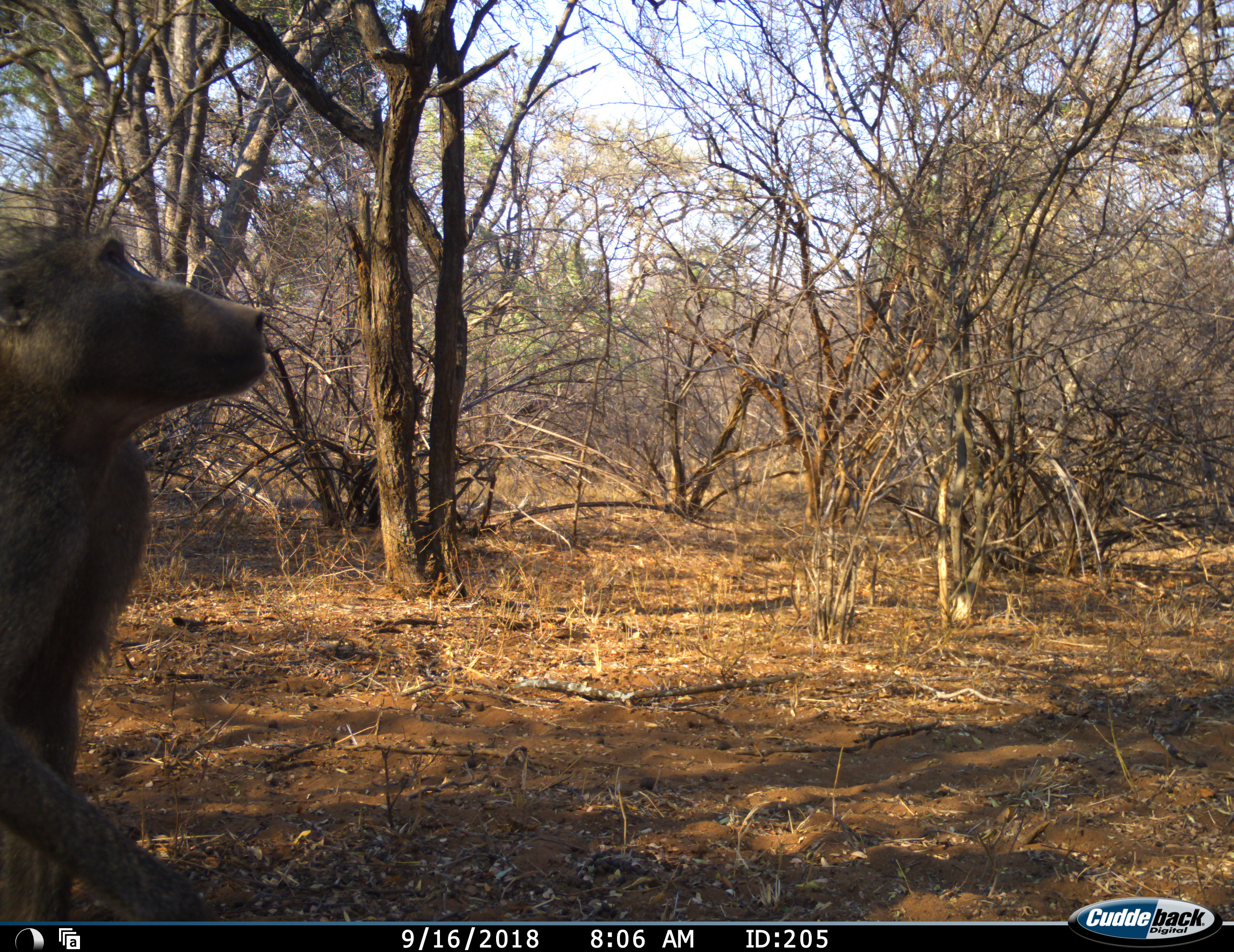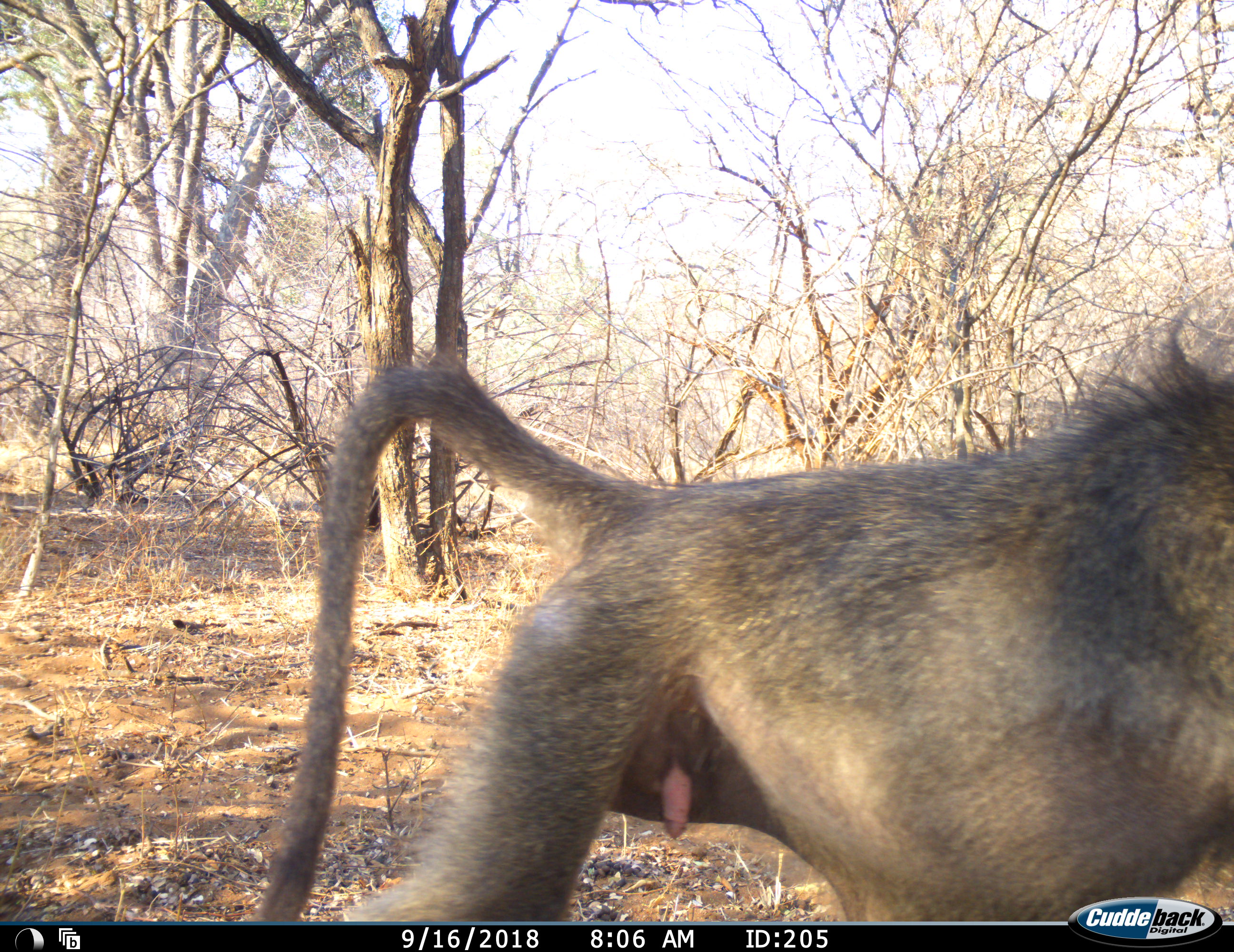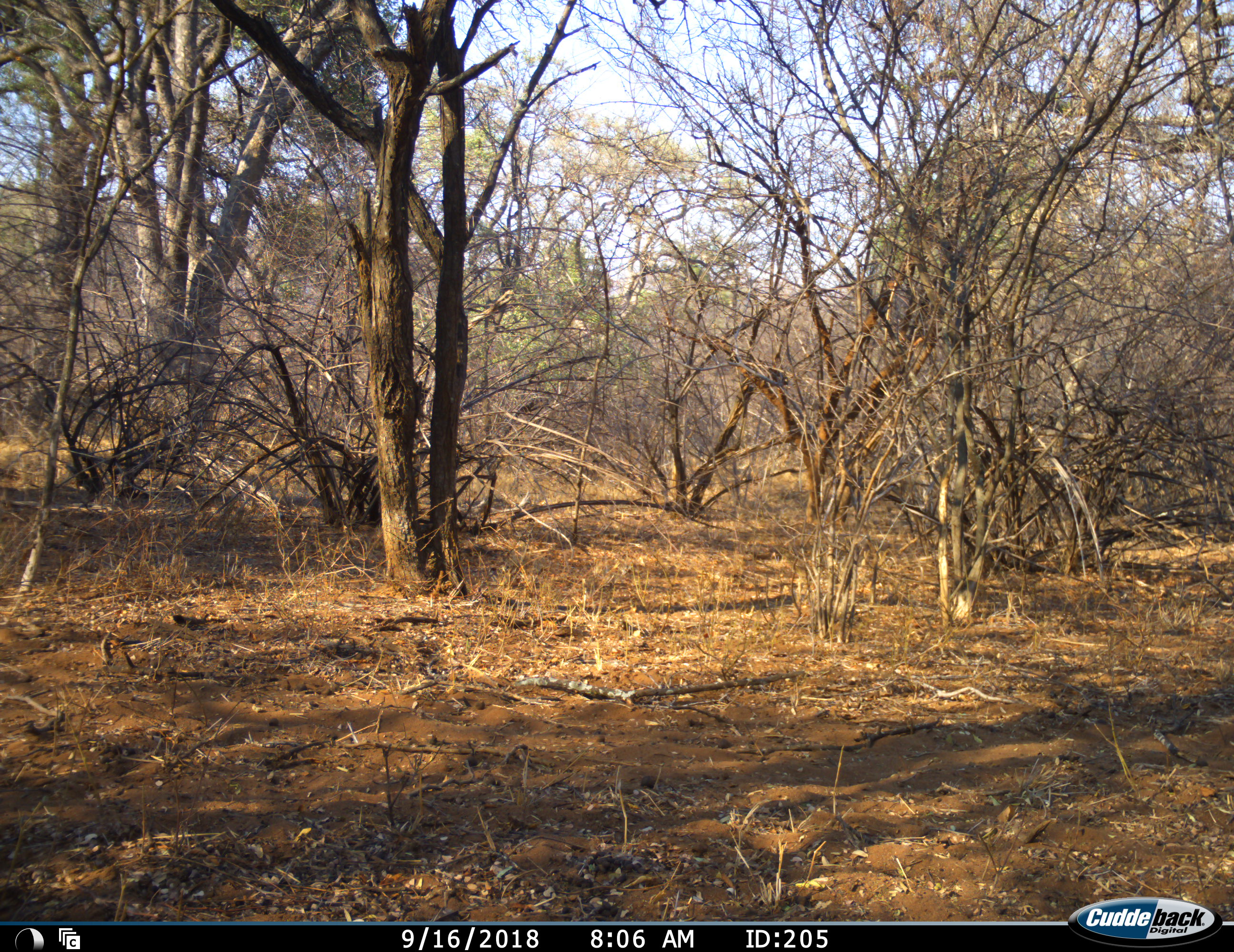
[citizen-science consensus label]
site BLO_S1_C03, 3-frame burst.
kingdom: Animalia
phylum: Chordata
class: Mammalia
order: Primates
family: Cercopithecidae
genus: Papio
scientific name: Papio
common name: baboon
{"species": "baboon (Papio)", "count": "1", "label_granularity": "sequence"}